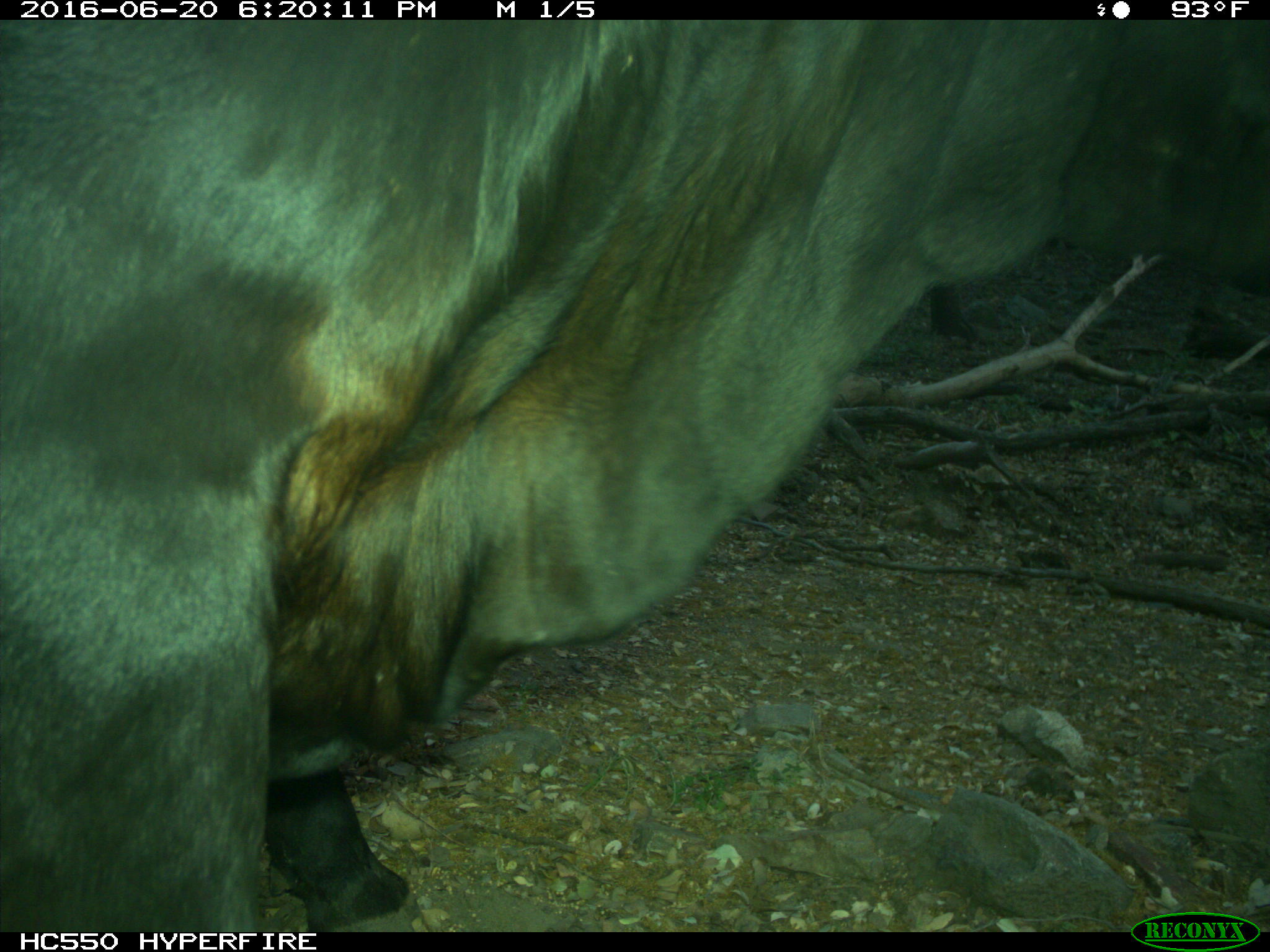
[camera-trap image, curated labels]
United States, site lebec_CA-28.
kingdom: Animalia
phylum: Chordata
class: Mammalia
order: Artiodactyla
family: Bovidae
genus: Bos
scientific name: Bos taurus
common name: domestic cow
Bos taurus (domestic cow).